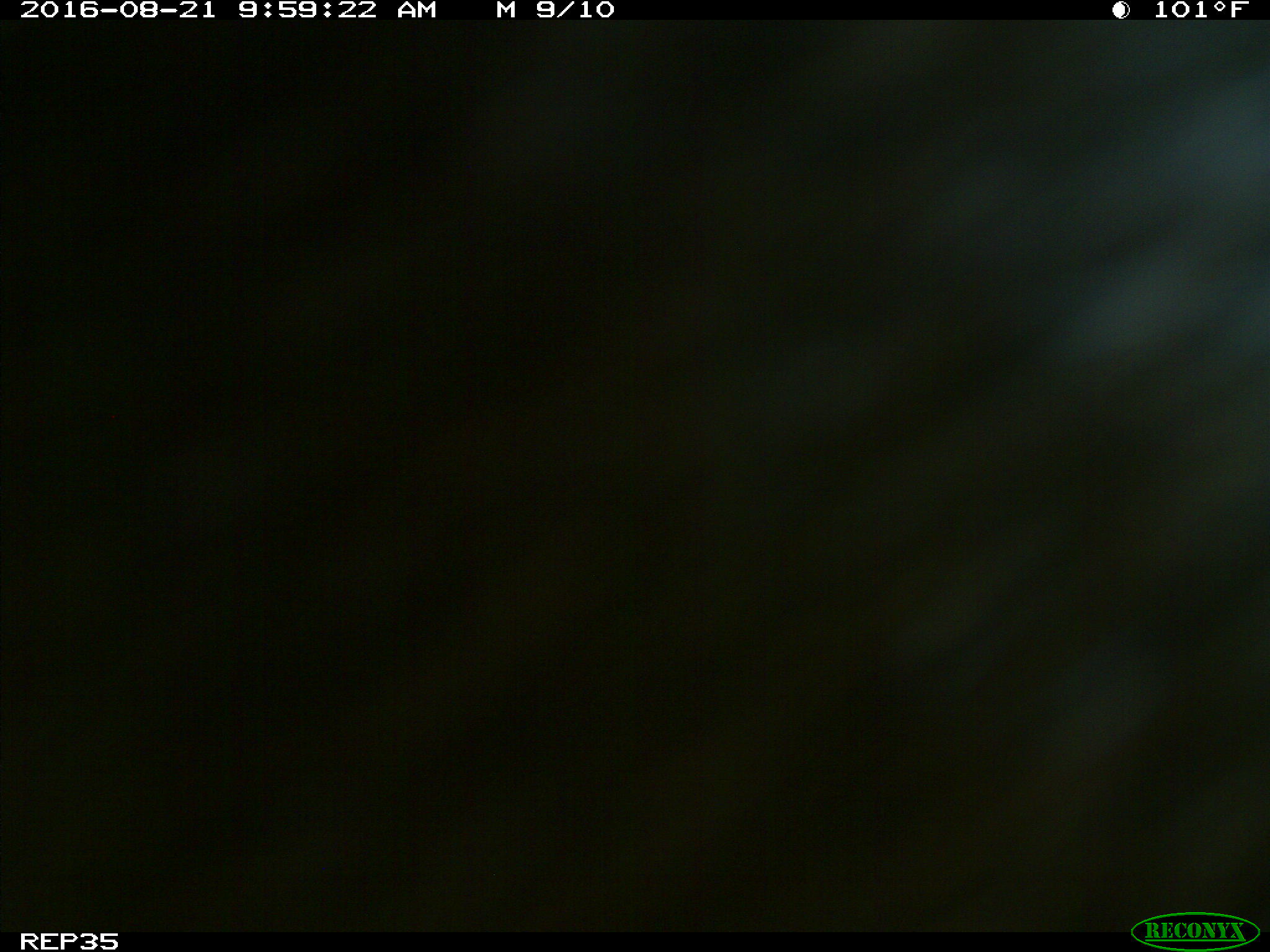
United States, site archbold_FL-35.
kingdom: Animalia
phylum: Chordata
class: Mammalia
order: Artiodactyla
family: Bovidae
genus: Bos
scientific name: Bos taurus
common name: domestic cow